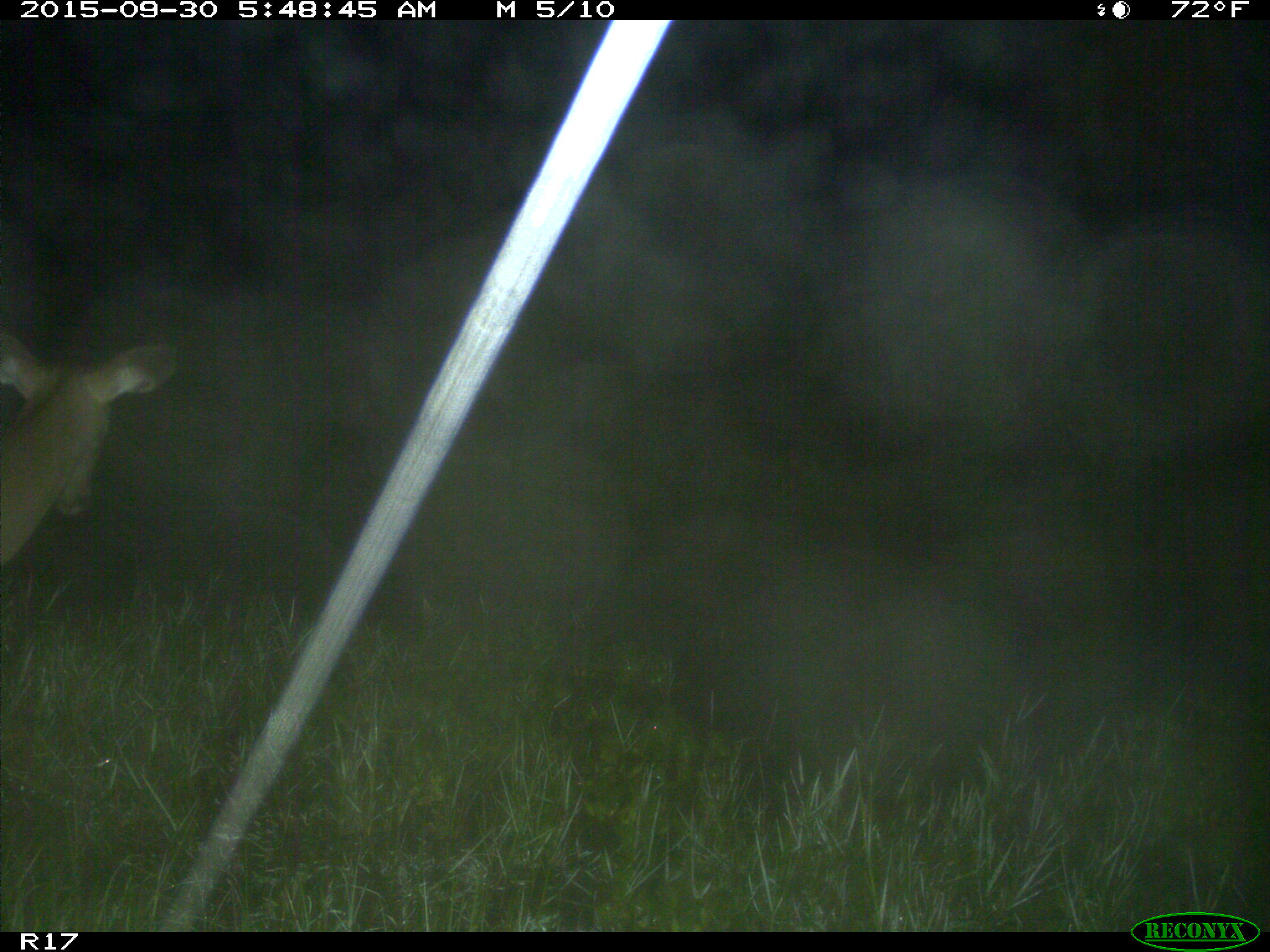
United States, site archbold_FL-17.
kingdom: Animalia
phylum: Chordata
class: Mammalia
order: Artiodactyla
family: Cervidae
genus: Odocoileus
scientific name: Odocoileus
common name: deer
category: unidentified deer